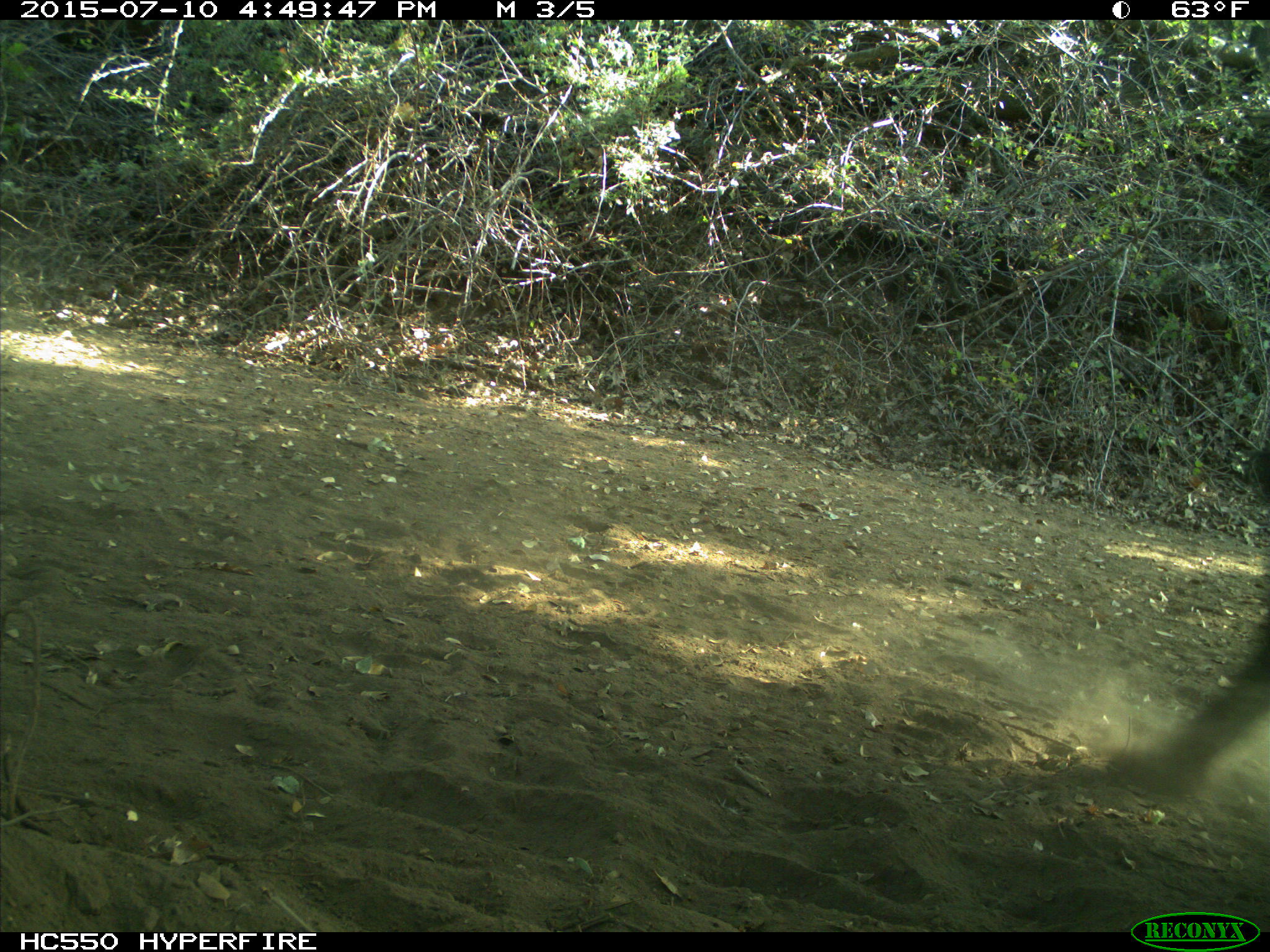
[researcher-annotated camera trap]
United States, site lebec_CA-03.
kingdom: Animalia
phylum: Chordata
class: Mammalia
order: Artiodactyla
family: Bovidae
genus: Bos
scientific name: Bos taurus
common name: domestic cow